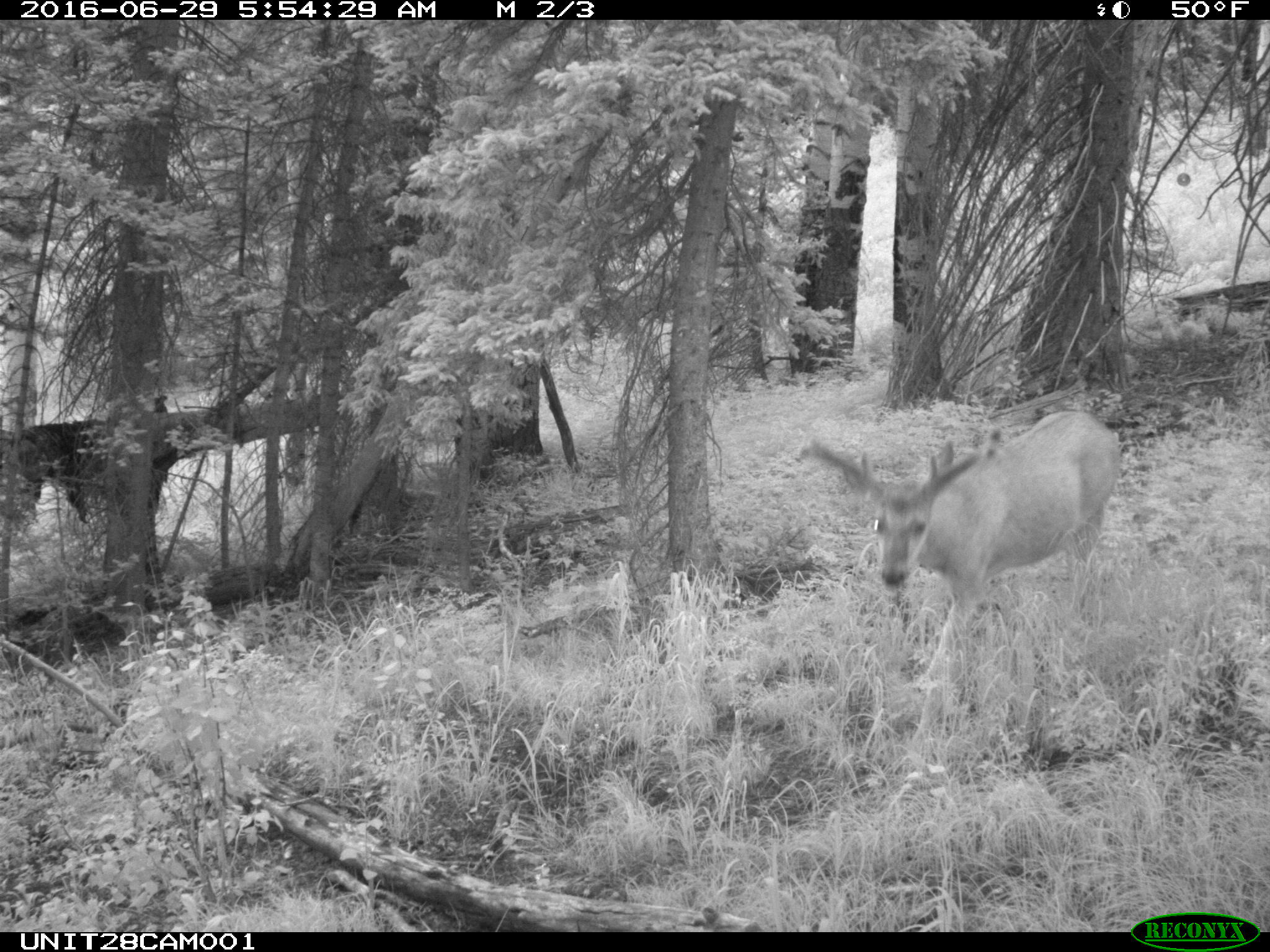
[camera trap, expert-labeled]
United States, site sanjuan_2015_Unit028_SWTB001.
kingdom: Animalia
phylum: Chordata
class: Mammalia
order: Artiodactyla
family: Cervidae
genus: Odocoileus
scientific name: Odocoileus hemionus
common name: mule deer